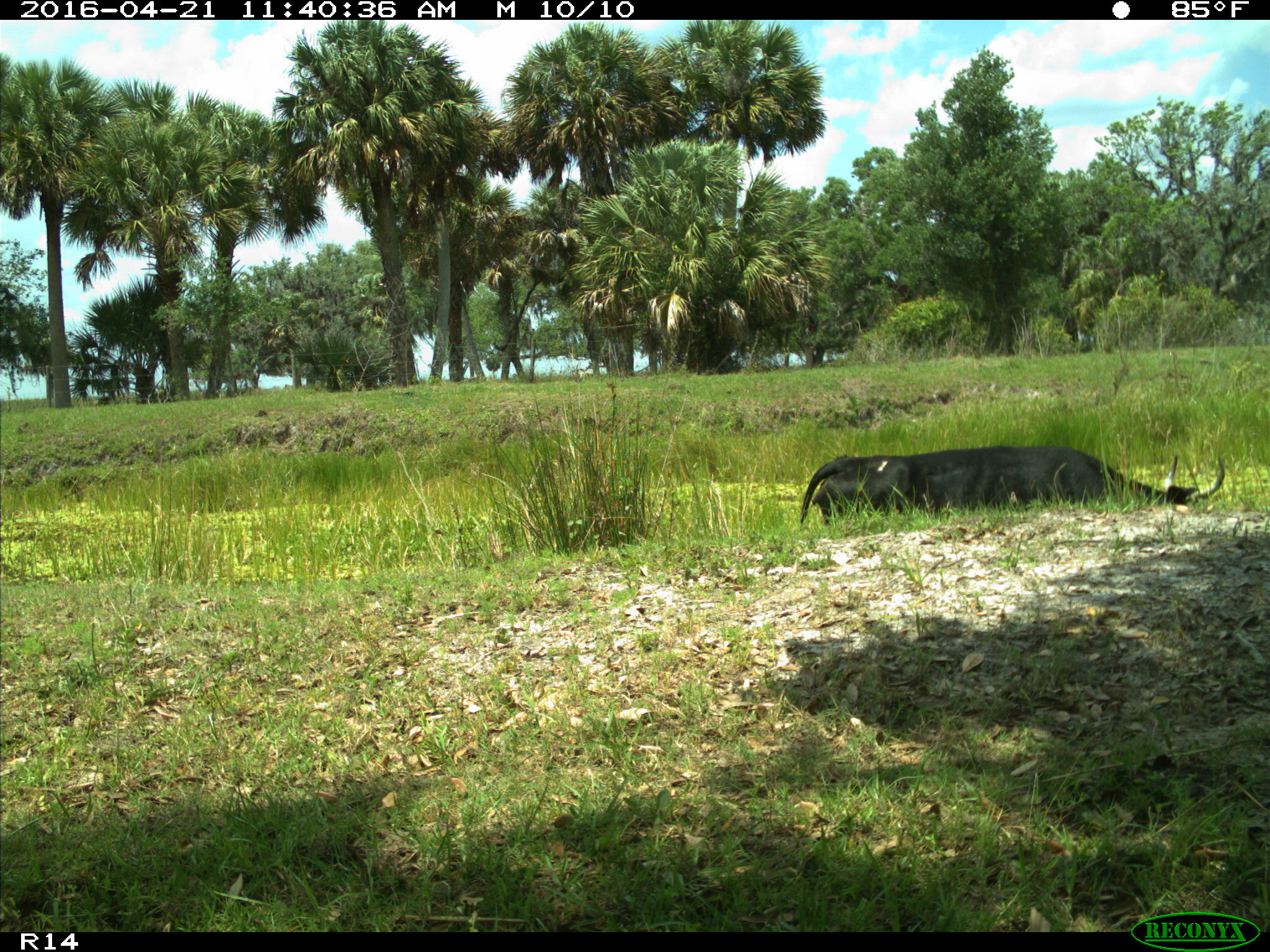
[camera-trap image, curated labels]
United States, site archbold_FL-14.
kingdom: Animalia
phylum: Chordata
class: Mammalia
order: Artiodactyla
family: Bovidae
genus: Bos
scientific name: Bos taurus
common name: domestic cow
Bos taurus (domestic cow).